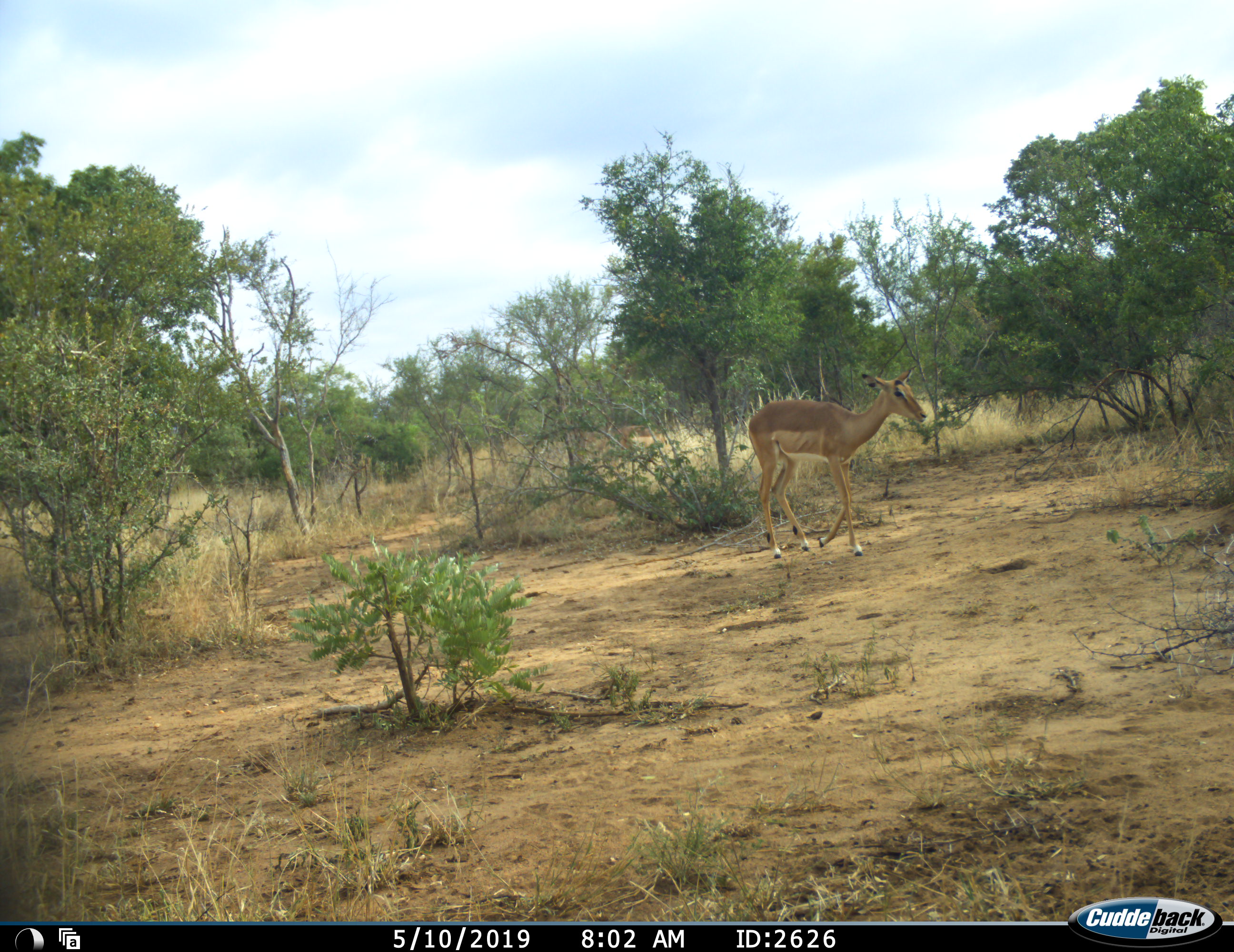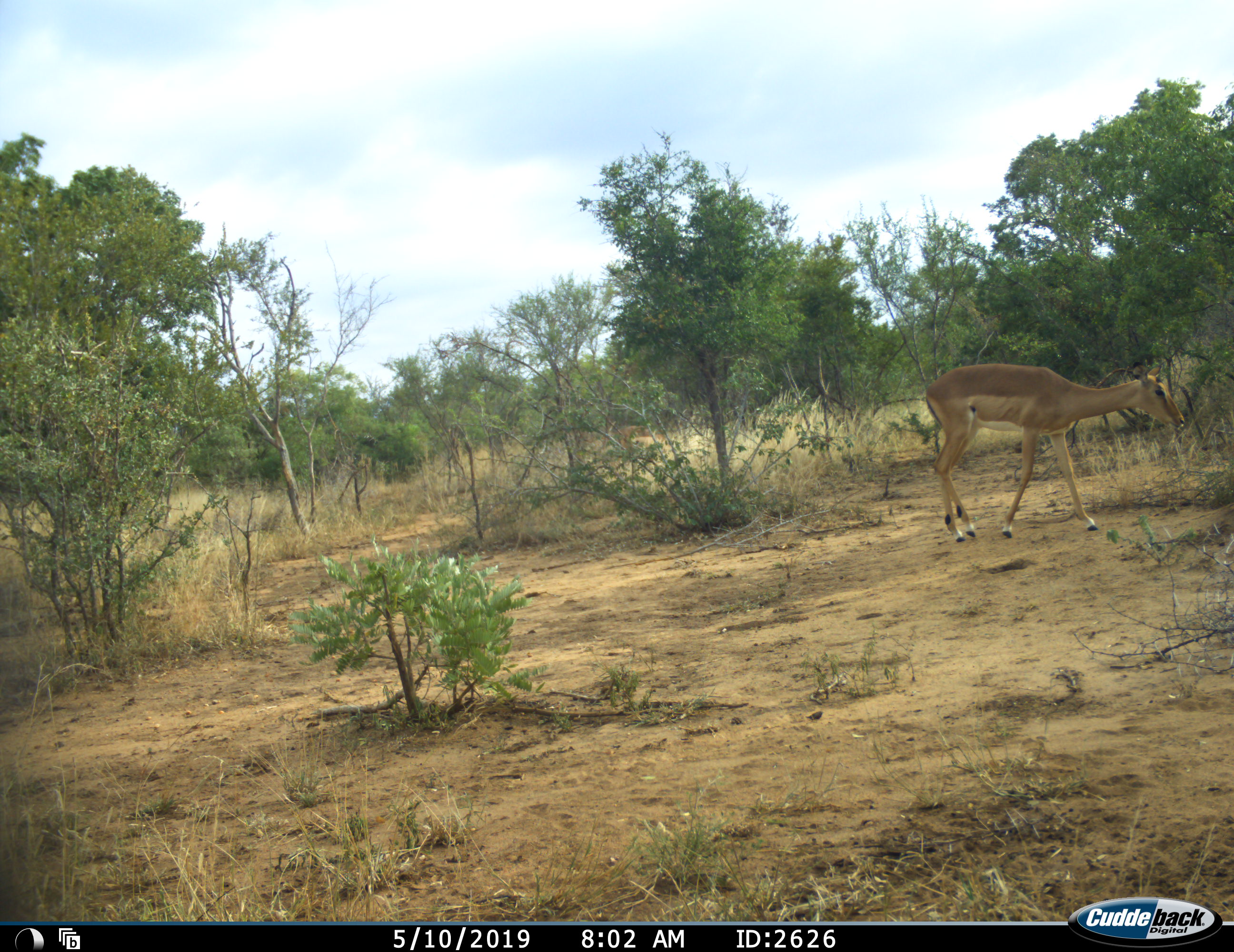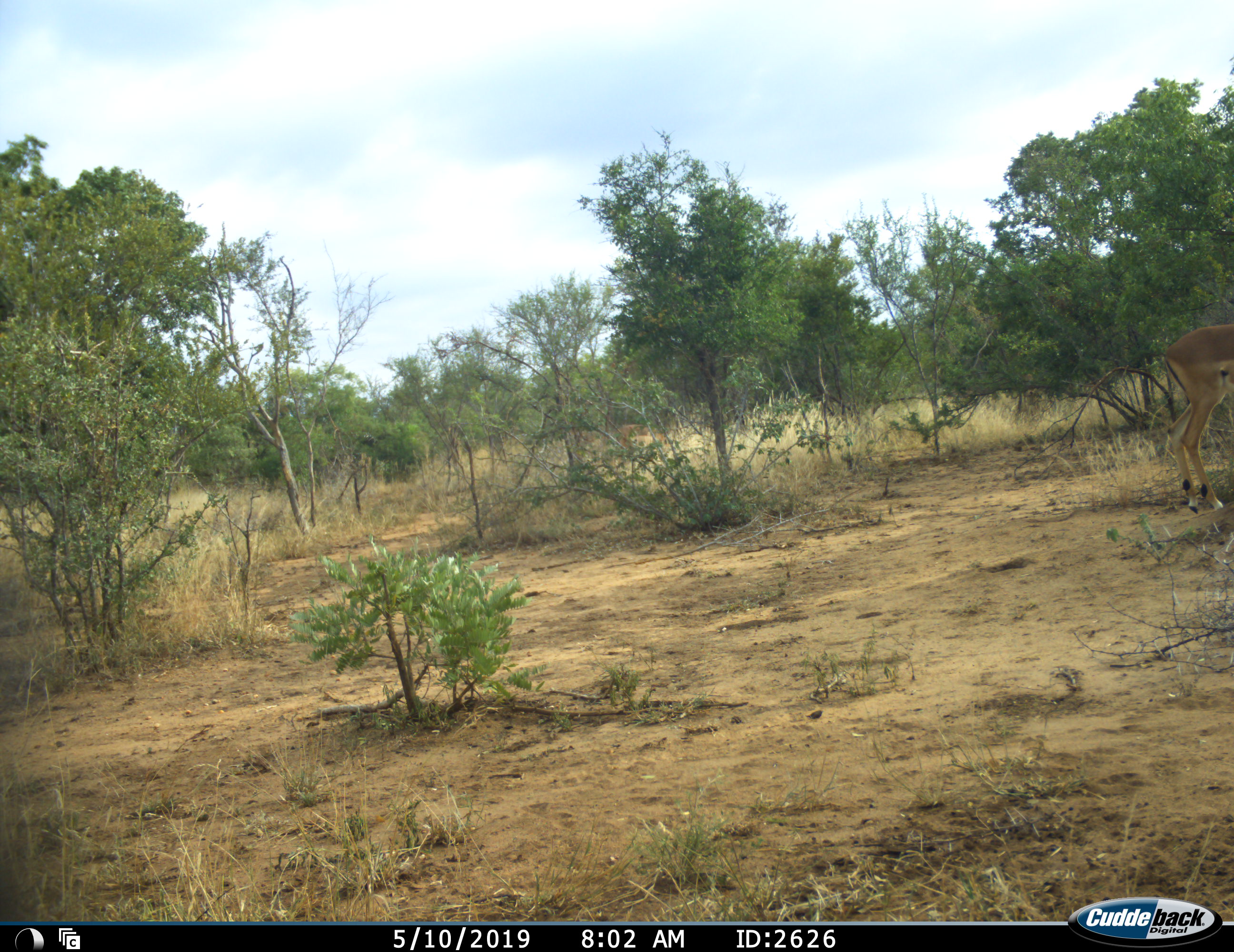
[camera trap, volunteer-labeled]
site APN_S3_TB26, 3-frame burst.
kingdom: Animalia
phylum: Chordata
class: Mammalia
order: Artiodactyla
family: Bovidae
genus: Aepyceros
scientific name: Aepyceros melampus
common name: impala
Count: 1.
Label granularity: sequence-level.